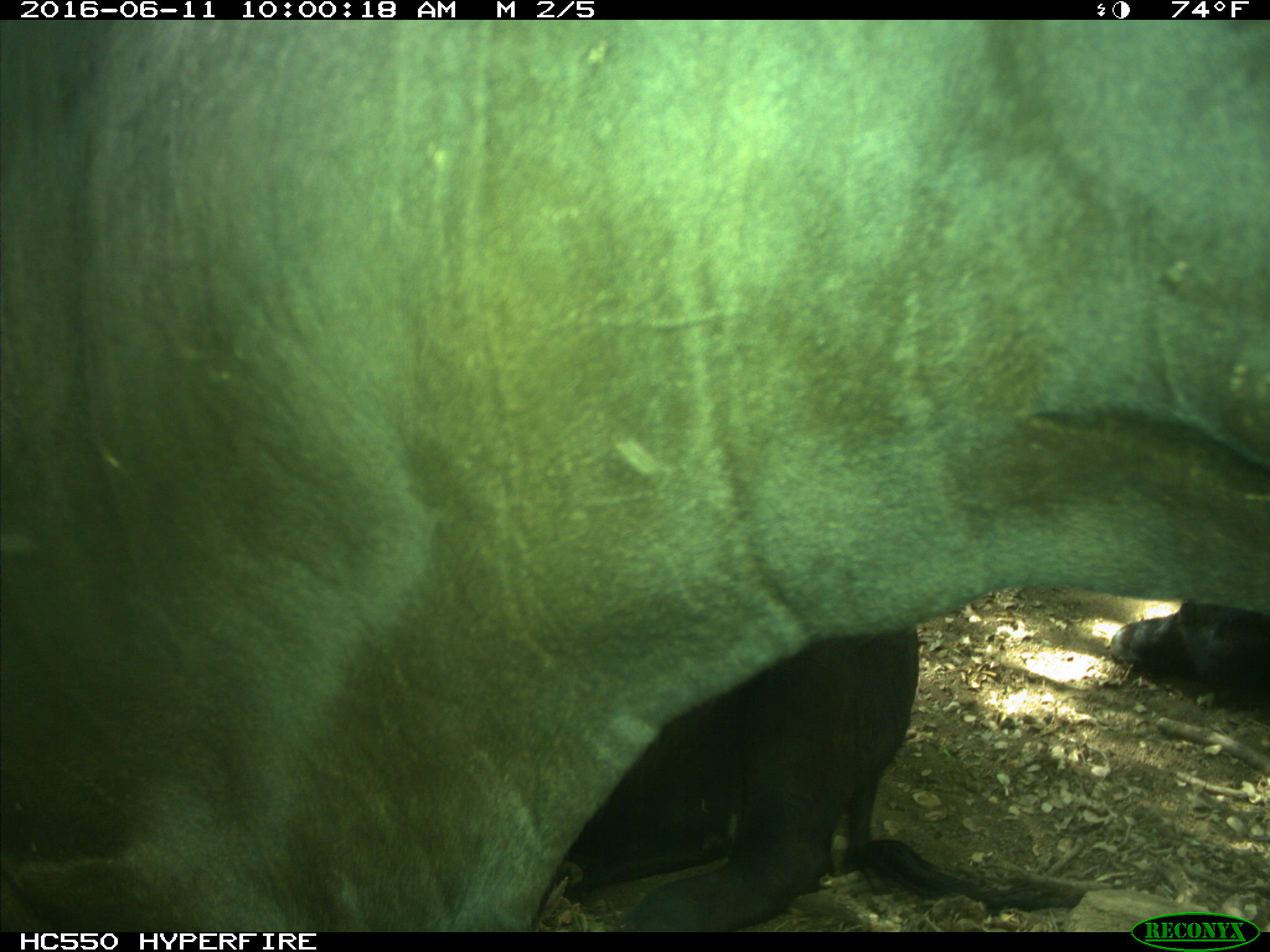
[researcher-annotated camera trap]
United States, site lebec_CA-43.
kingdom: Animalia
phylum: Chordata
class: Mammalia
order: Artiodactyla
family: Bovidae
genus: Bos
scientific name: Bos taurus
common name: domestic cow